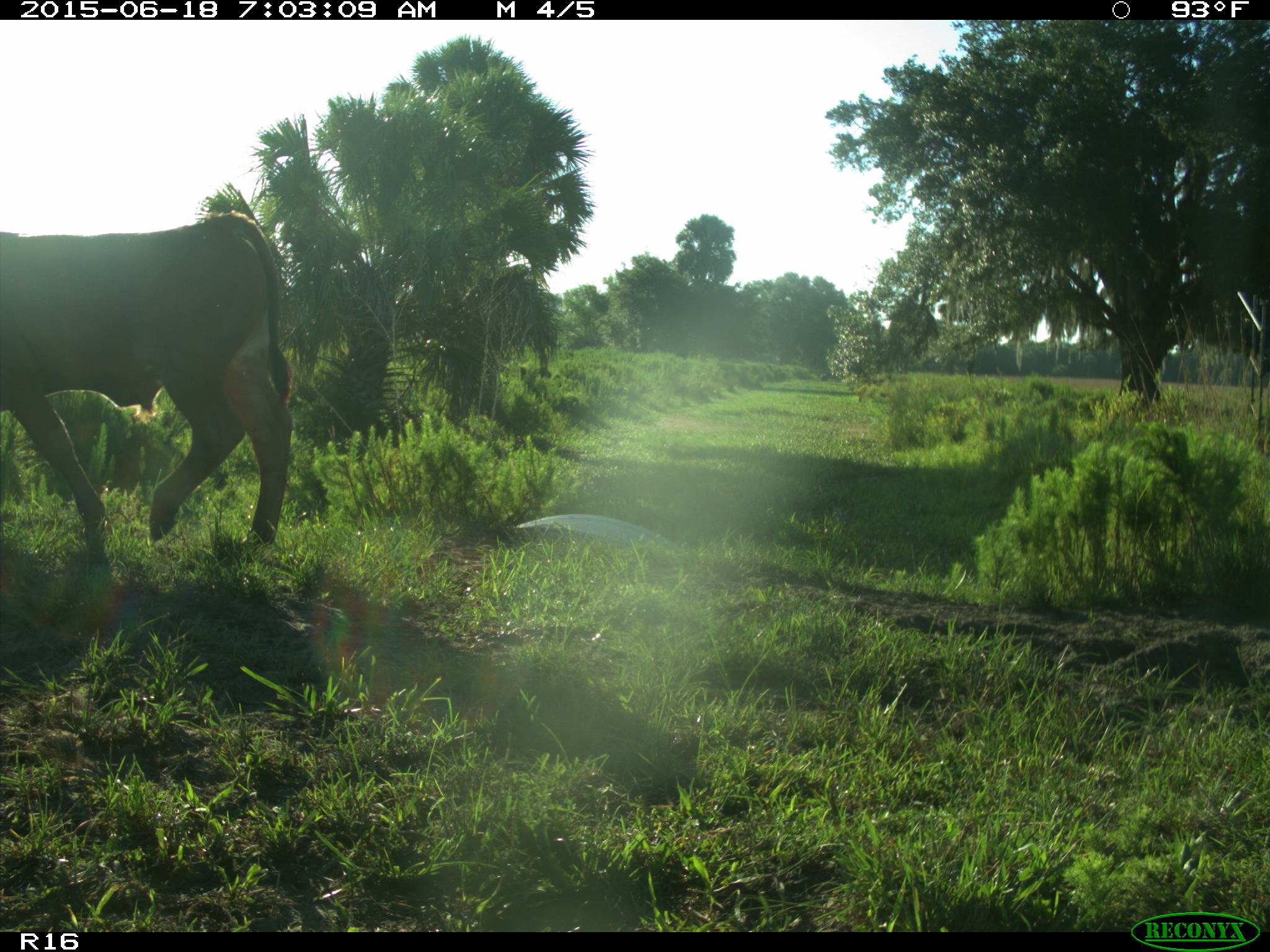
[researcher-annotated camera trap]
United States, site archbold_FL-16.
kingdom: Animalia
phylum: Chordata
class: Mammalia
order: Artiodactyla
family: Bovidae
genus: Bos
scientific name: Bos taurus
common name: domestic cow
Bos taurus (domestic cow).